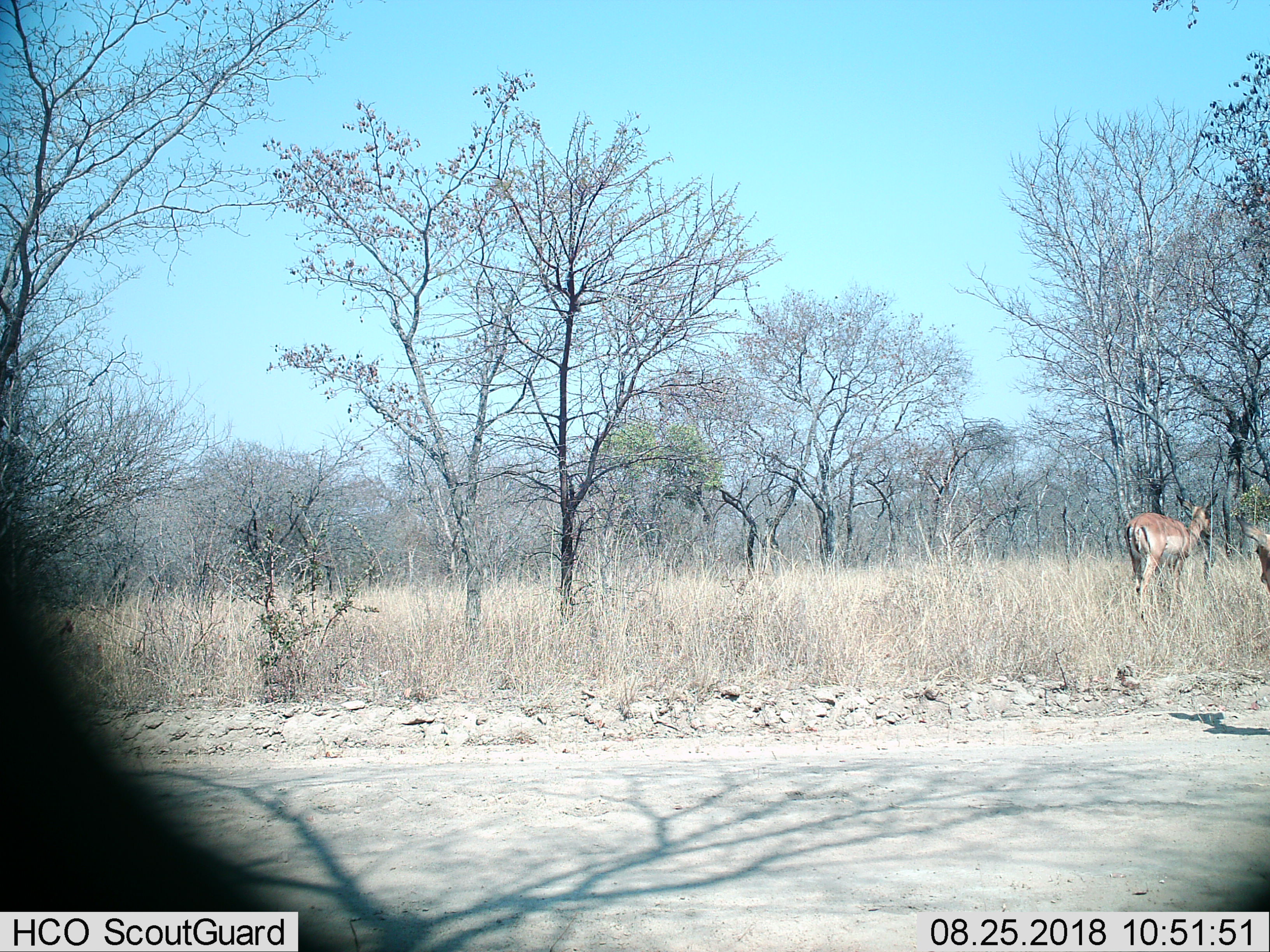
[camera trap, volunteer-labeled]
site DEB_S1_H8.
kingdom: Animalia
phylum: Chordata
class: Mammalia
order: Artiodactyla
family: Bovidae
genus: Aepyceros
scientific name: Aepyceros melampus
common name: impala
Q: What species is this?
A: Impala (Aepyceros melampus).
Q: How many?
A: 2.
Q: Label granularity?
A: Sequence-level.